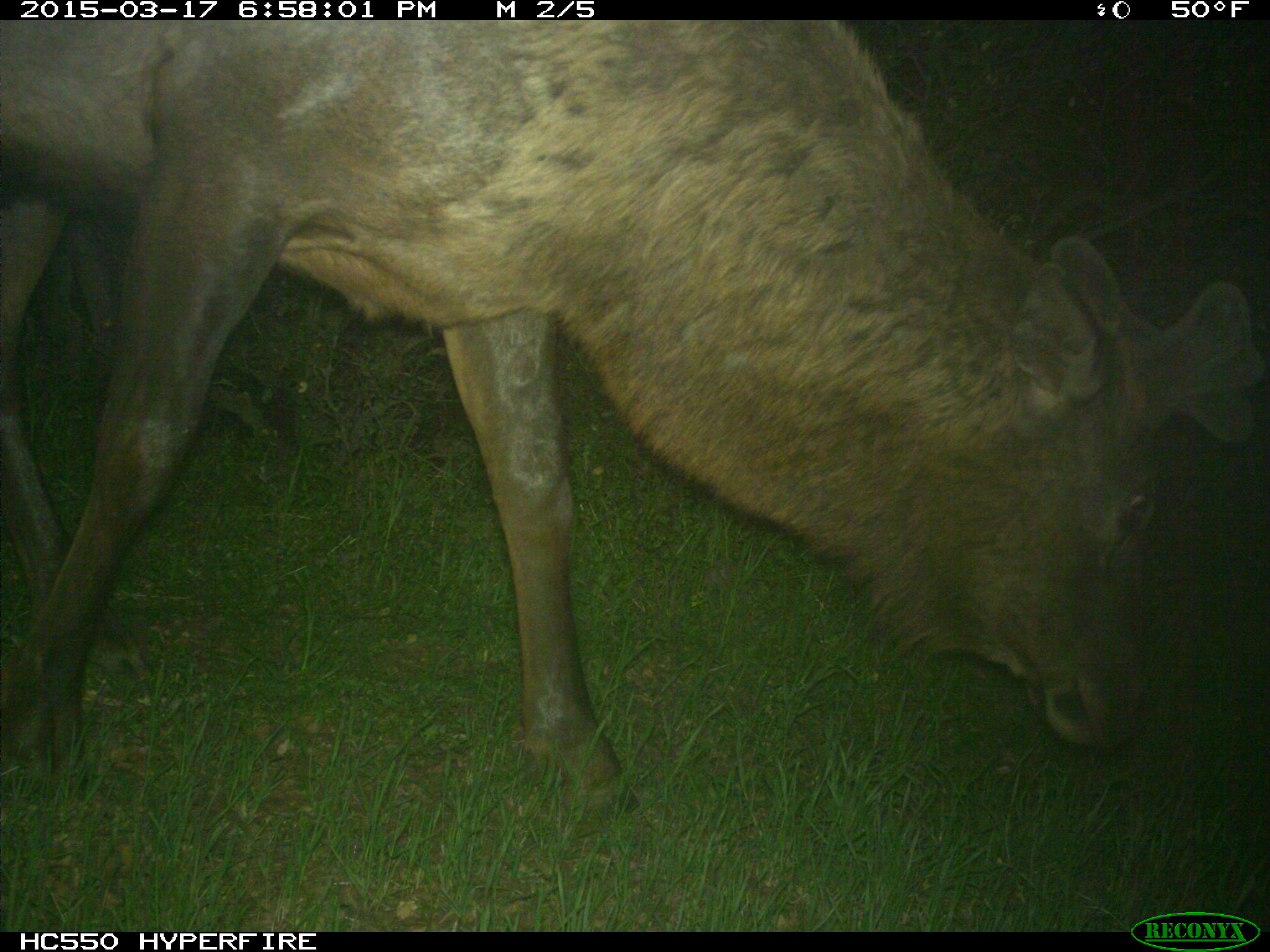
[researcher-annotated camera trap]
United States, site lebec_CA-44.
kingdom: Animalia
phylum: Chordata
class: Mammalia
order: Artiodactyla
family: Cervidae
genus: Cervus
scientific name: Cervus canadensis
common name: elk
Cervus canadensis (elk).